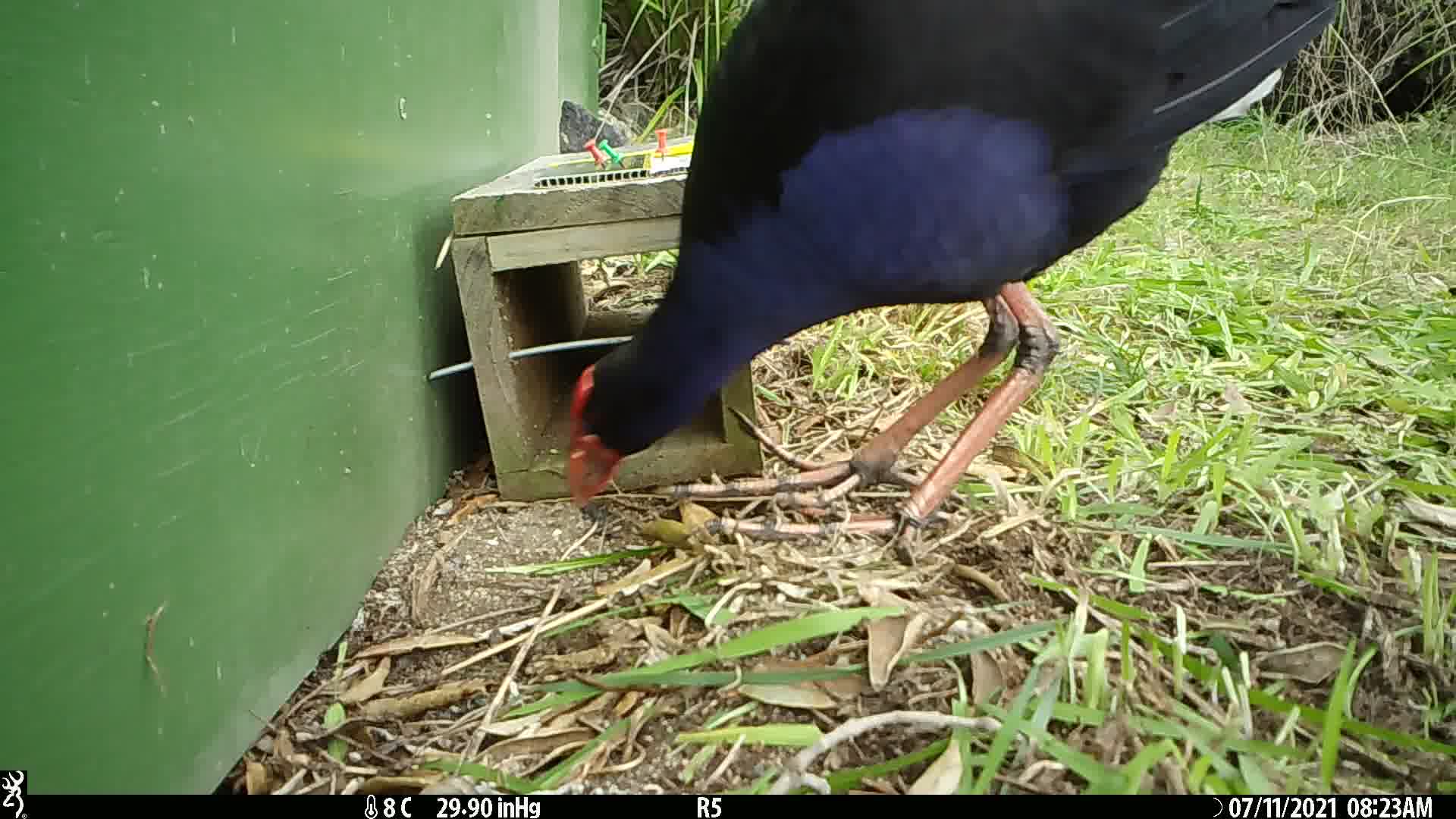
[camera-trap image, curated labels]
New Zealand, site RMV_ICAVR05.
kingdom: Animalia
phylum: Chordata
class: Aves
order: Gruiformes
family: Rallidae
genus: Porphyrio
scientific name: Porphyrio melanotus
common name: australasian swamphen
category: pukeko